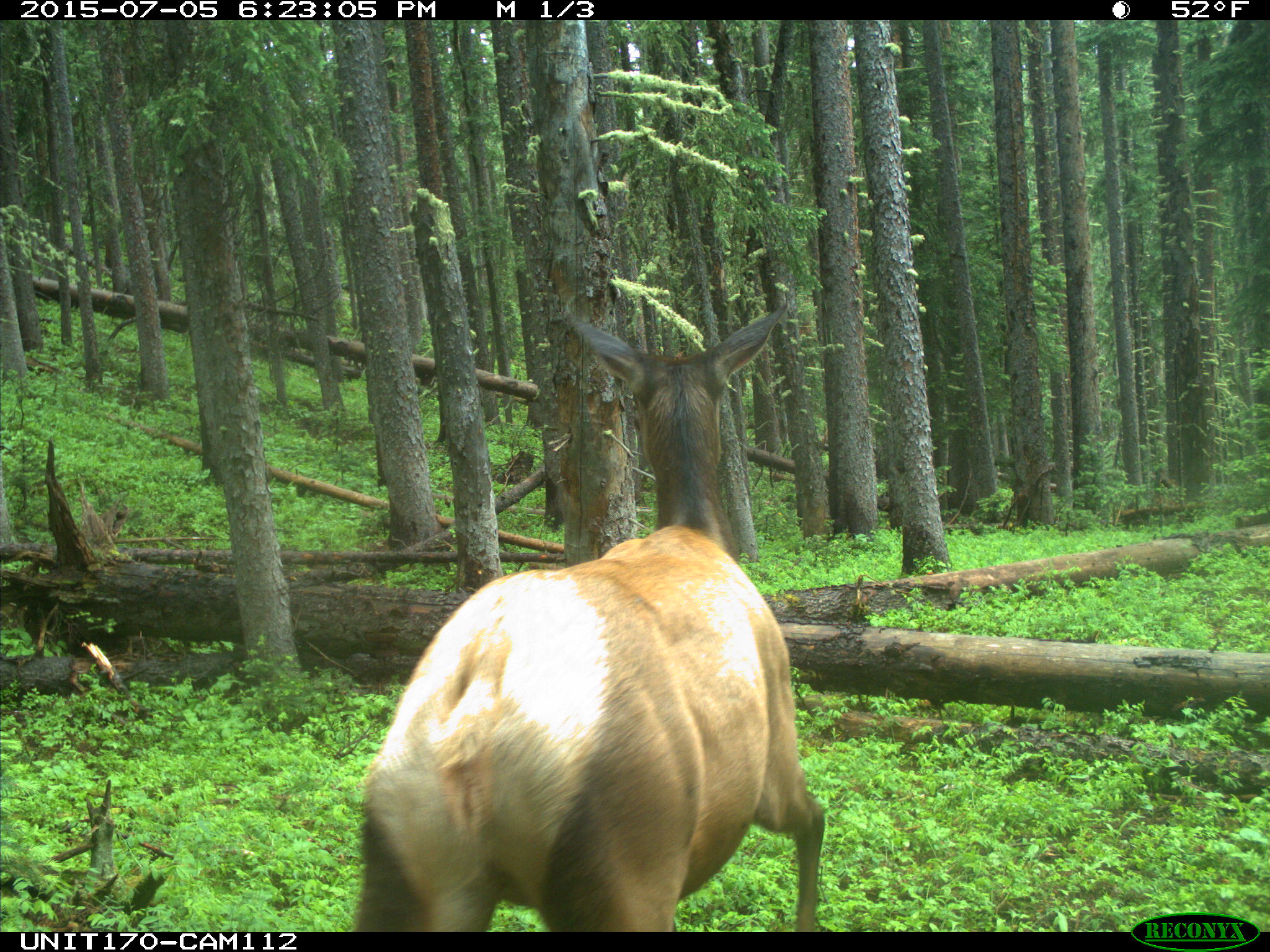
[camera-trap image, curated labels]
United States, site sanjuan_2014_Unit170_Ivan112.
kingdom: Animalia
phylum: Chordata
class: Mammalia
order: Artiodactyla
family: Cervidae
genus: Cervus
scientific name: Cervus elaphus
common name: red deer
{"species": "Cervus elaphus (red deer)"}